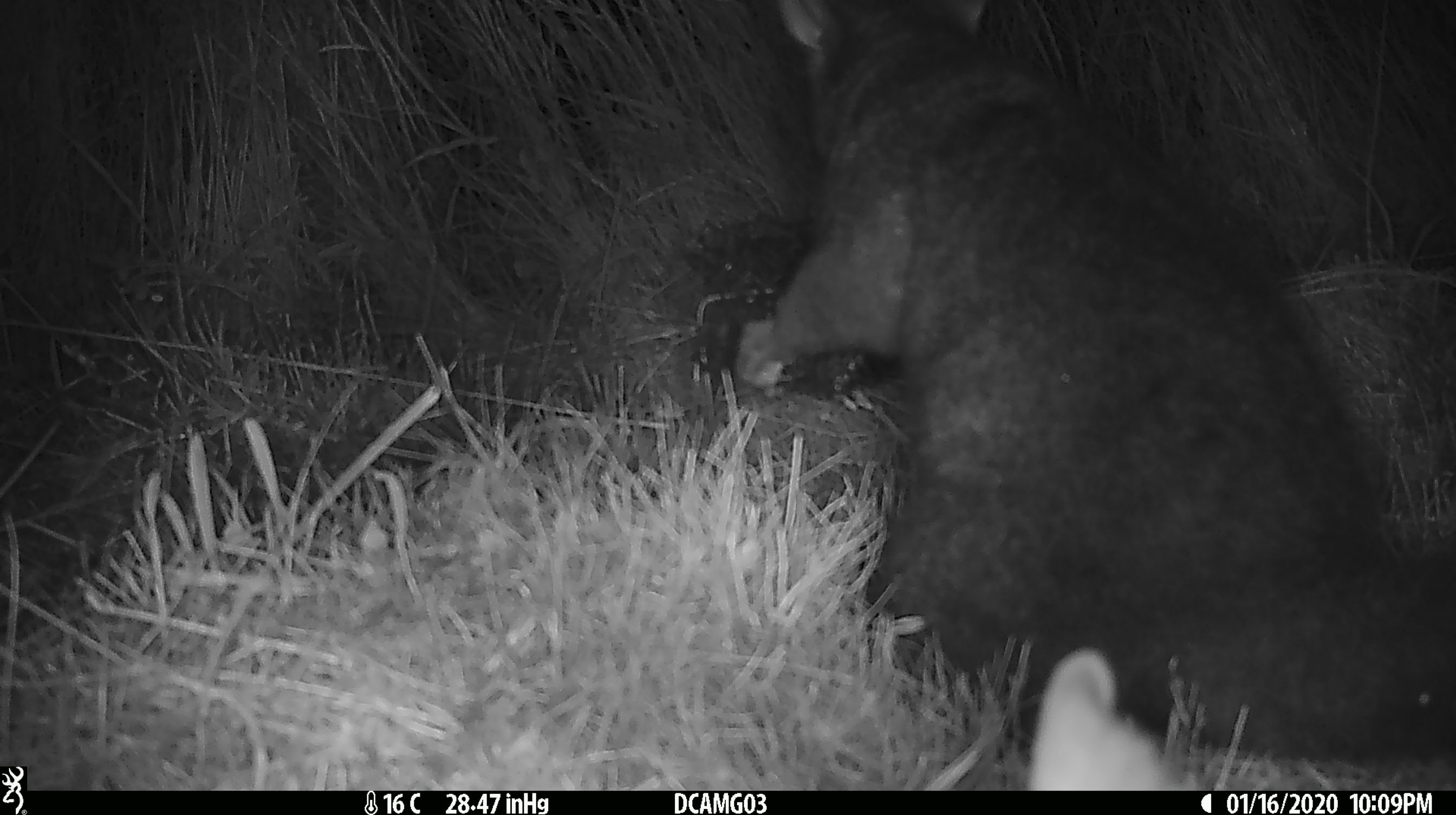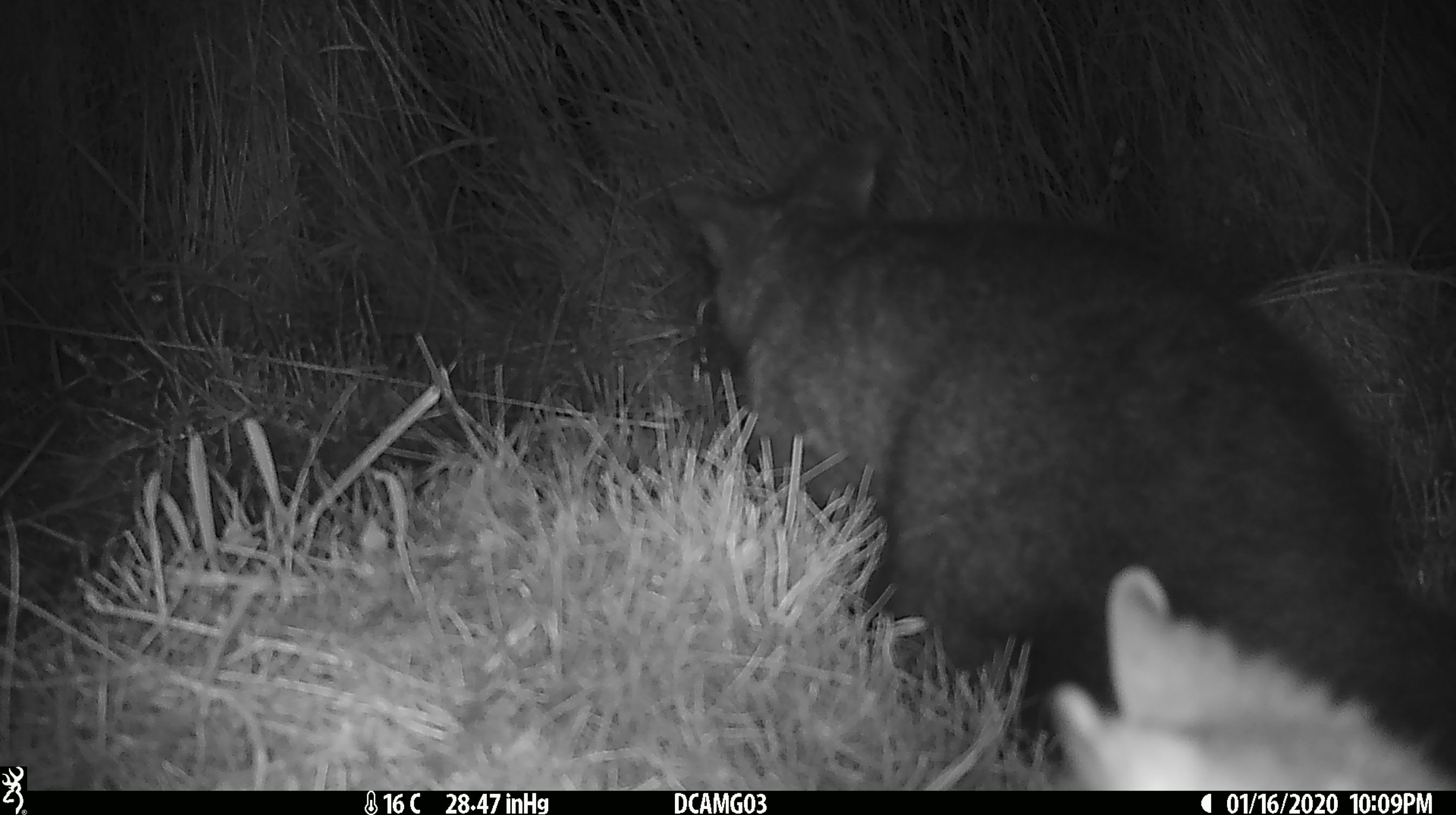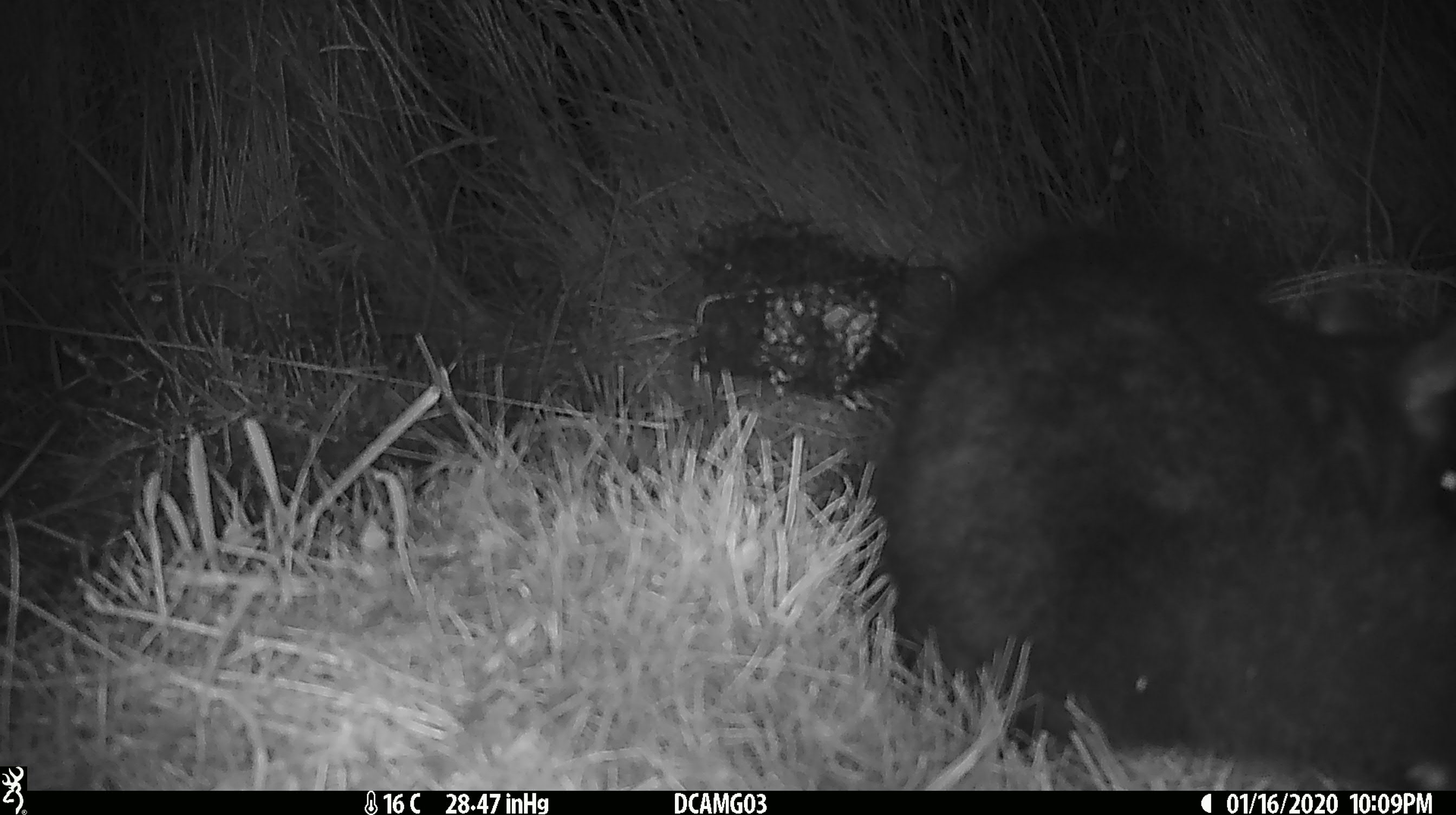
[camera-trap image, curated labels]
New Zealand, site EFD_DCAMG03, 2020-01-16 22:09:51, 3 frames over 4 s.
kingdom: Animalia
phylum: Chordata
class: Mammalia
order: Diprotodontia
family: Phalangeridae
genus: Trichosurus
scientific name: Trichosurus vulpecula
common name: common brushtail possum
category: possum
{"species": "possum (common brushtail possum) (Trichosurus vulpecula)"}